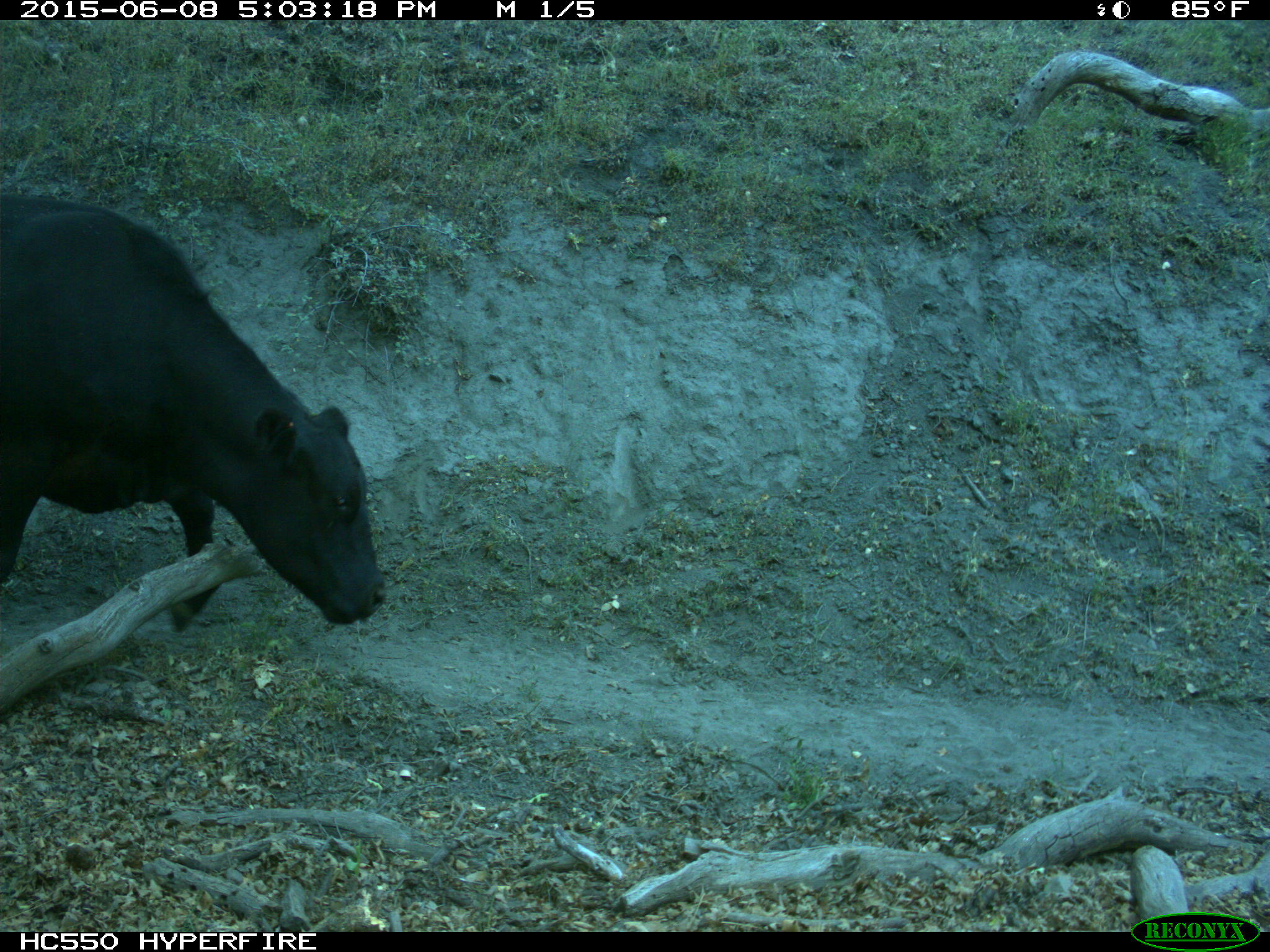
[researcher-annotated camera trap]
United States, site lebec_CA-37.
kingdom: Animalia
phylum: Chordata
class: Mammalia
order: Artiodactyla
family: Bovidae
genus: Bos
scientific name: Bos taurus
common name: domestic cow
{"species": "Bos taurus (domestic cow)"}